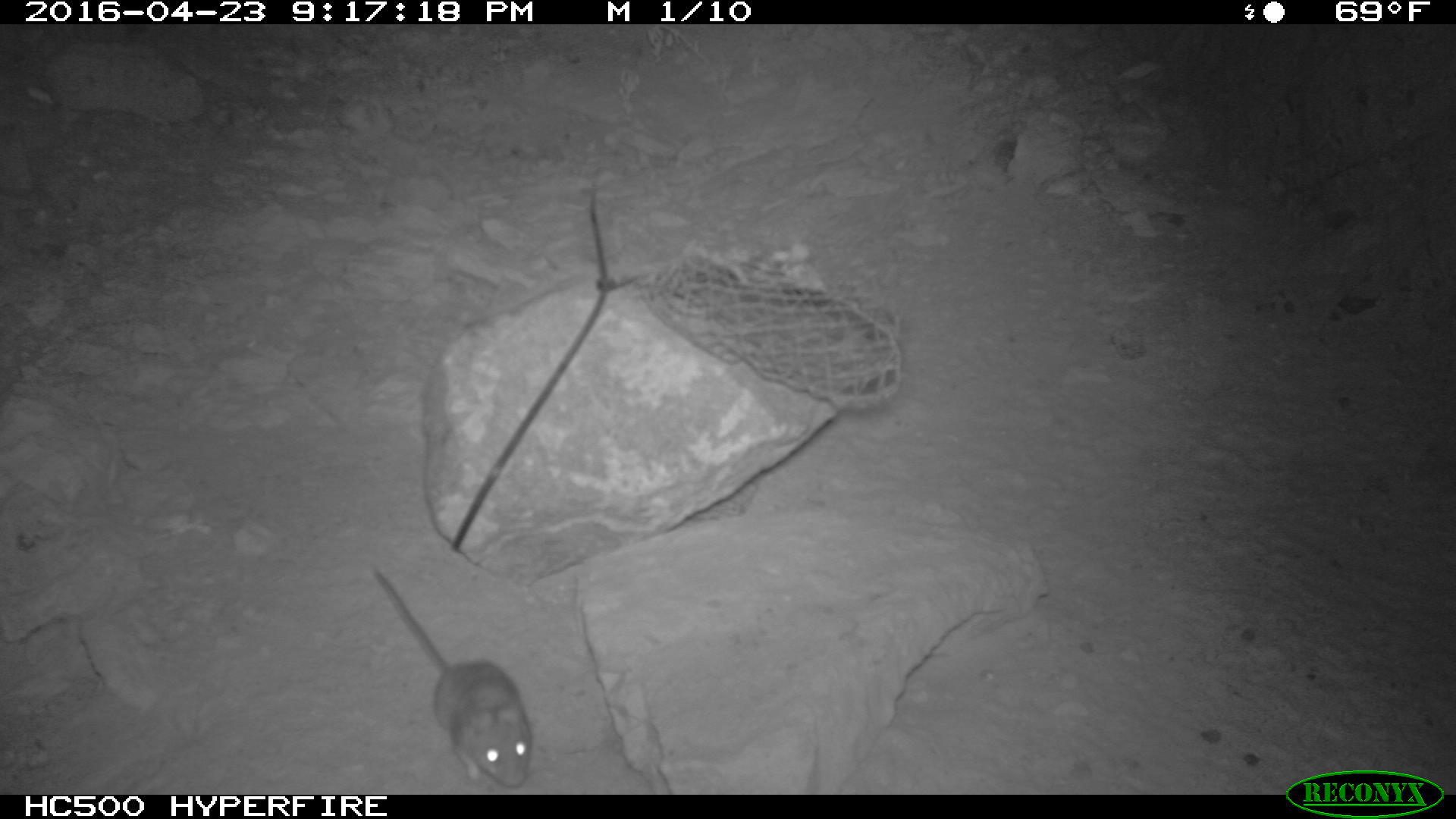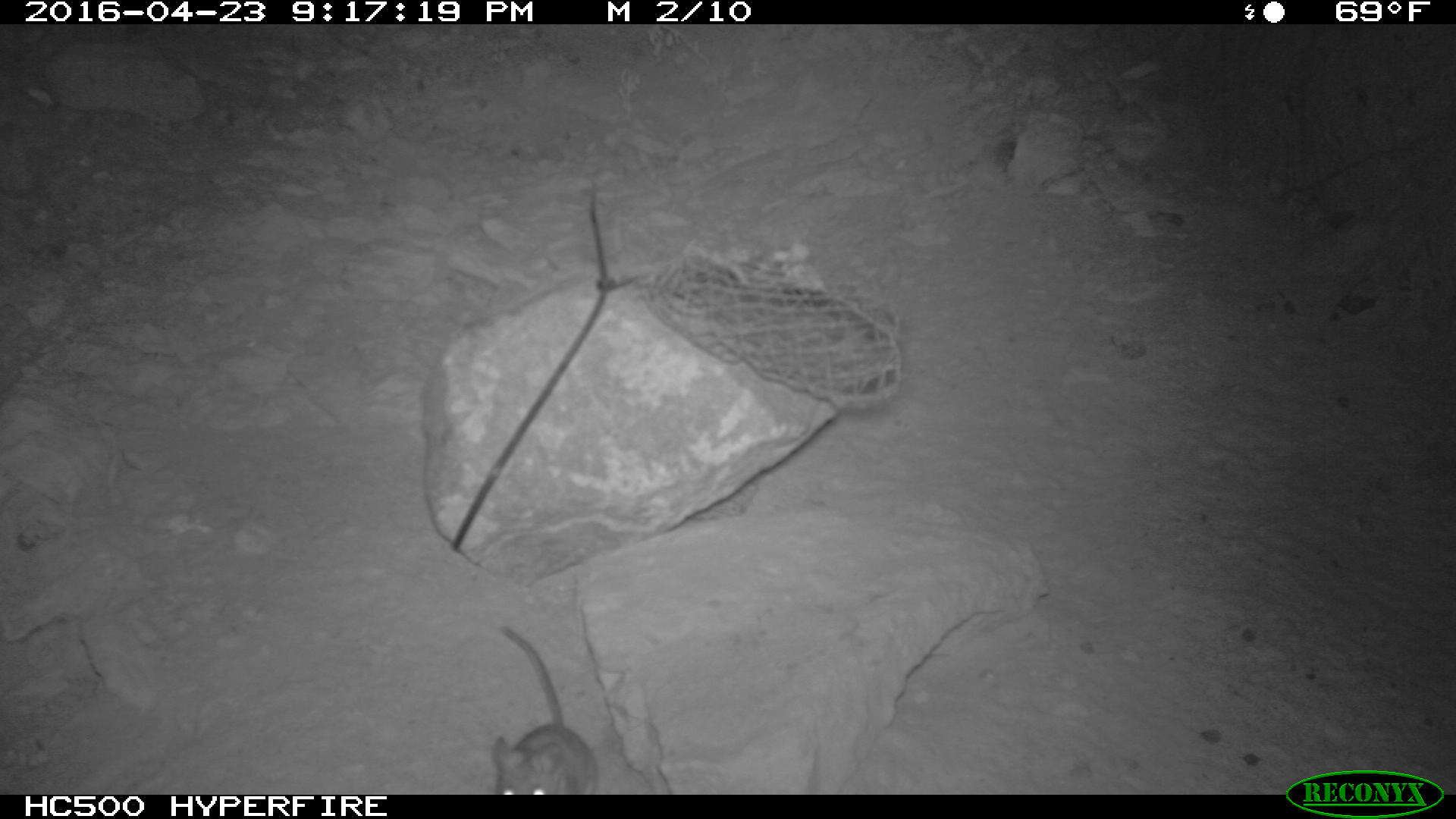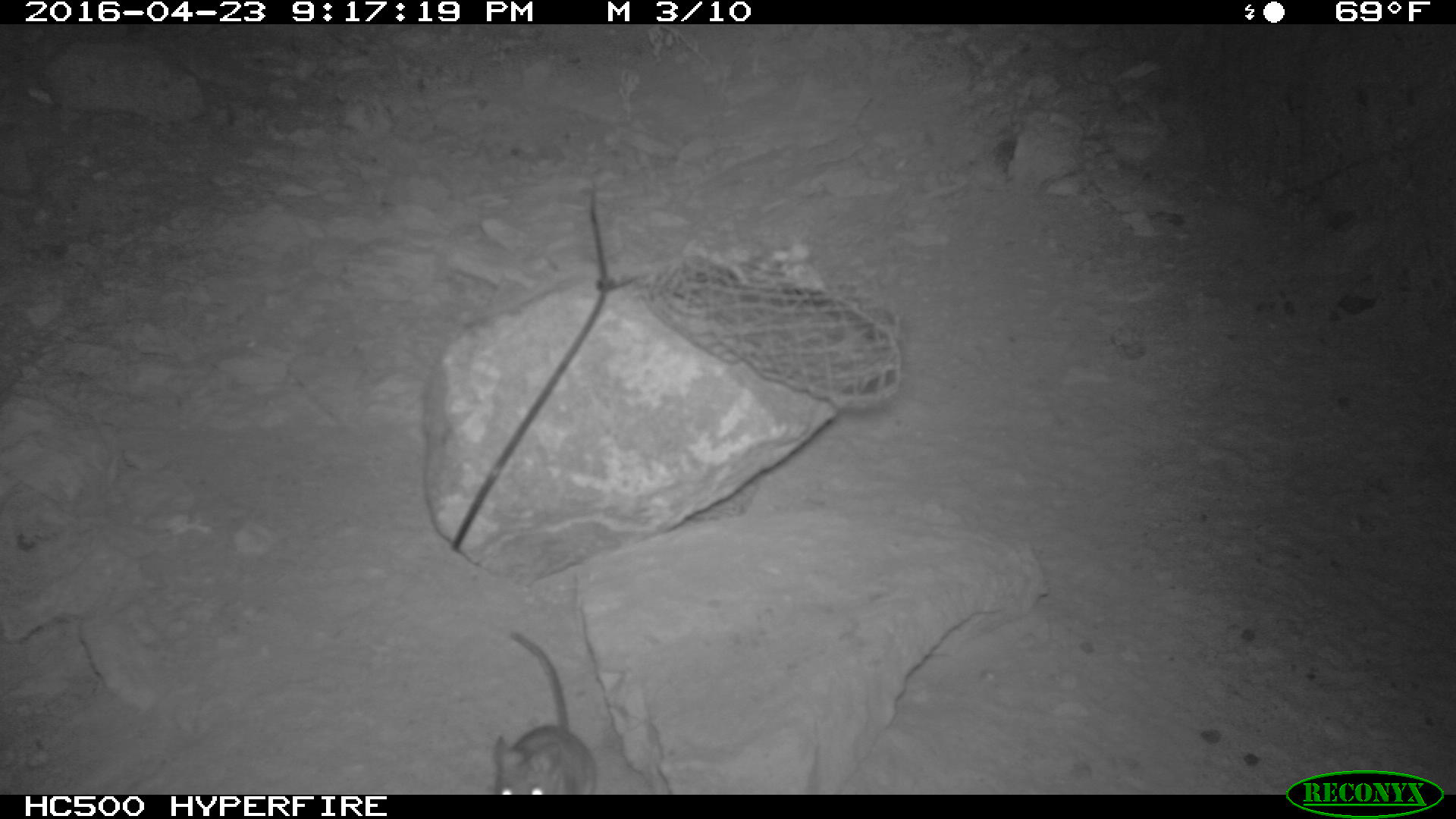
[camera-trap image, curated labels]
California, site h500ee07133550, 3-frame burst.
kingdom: Animalia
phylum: Chordata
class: Mammalia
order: Rodentia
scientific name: Rodentia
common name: rodent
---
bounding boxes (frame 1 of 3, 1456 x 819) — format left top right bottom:
rodent: 369 567 529 786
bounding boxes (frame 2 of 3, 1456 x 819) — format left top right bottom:
rodent: 490 623 598 792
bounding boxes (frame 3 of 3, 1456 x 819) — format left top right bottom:
rodent: 491 629 596 792